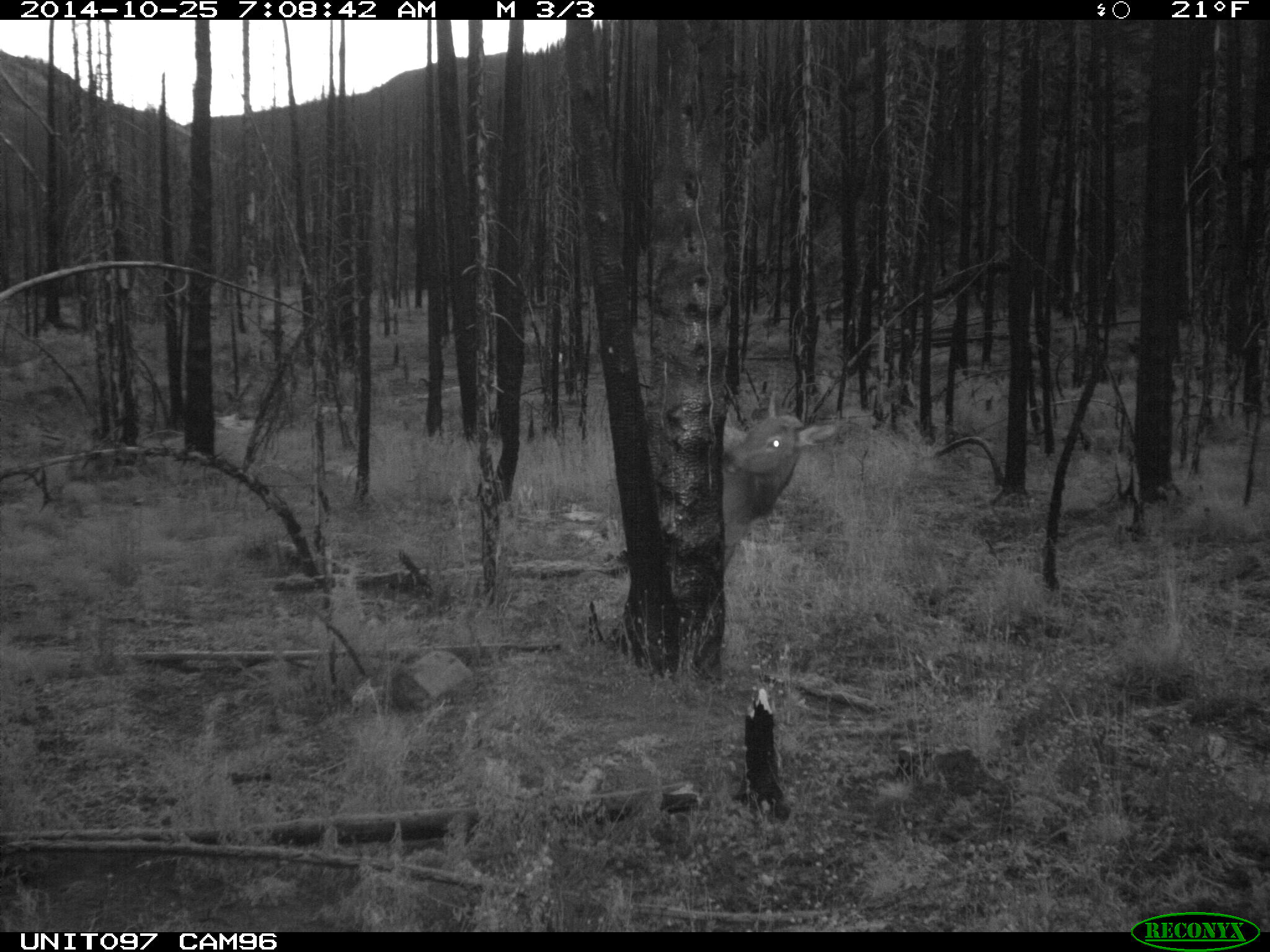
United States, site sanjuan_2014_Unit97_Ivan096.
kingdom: Animalia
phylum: Chordata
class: Mammalia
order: Artiodactyla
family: Cervidae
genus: Cervus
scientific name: Cervus elaphus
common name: red deer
Cervus elaphus (red deer).